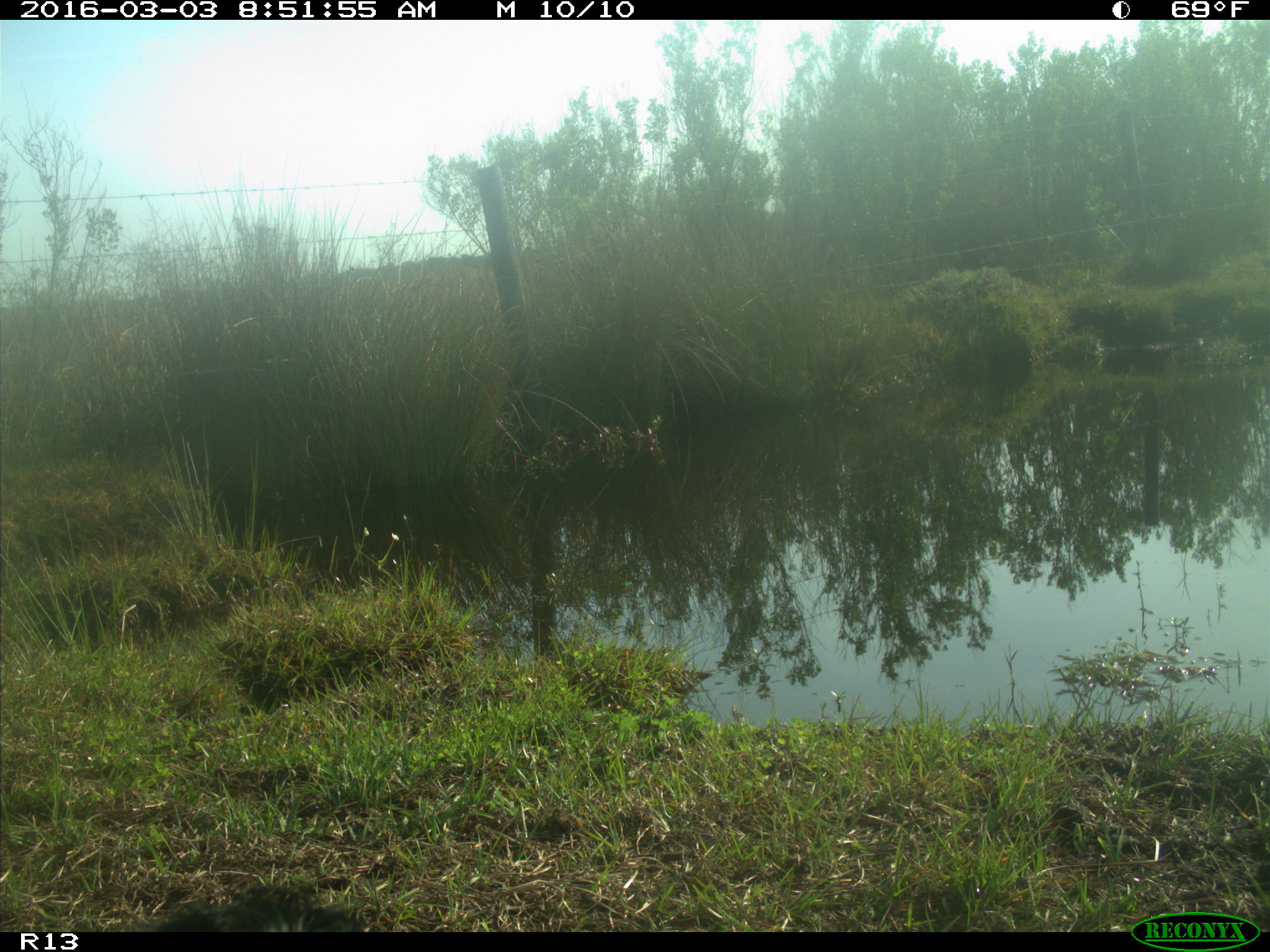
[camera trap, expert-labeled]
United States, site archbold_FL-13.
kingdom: Animalia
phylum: Chordata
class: Mammalia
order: Artiodactyla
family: Bovidae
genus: Bos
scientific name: Bos taurus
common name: domestic cow